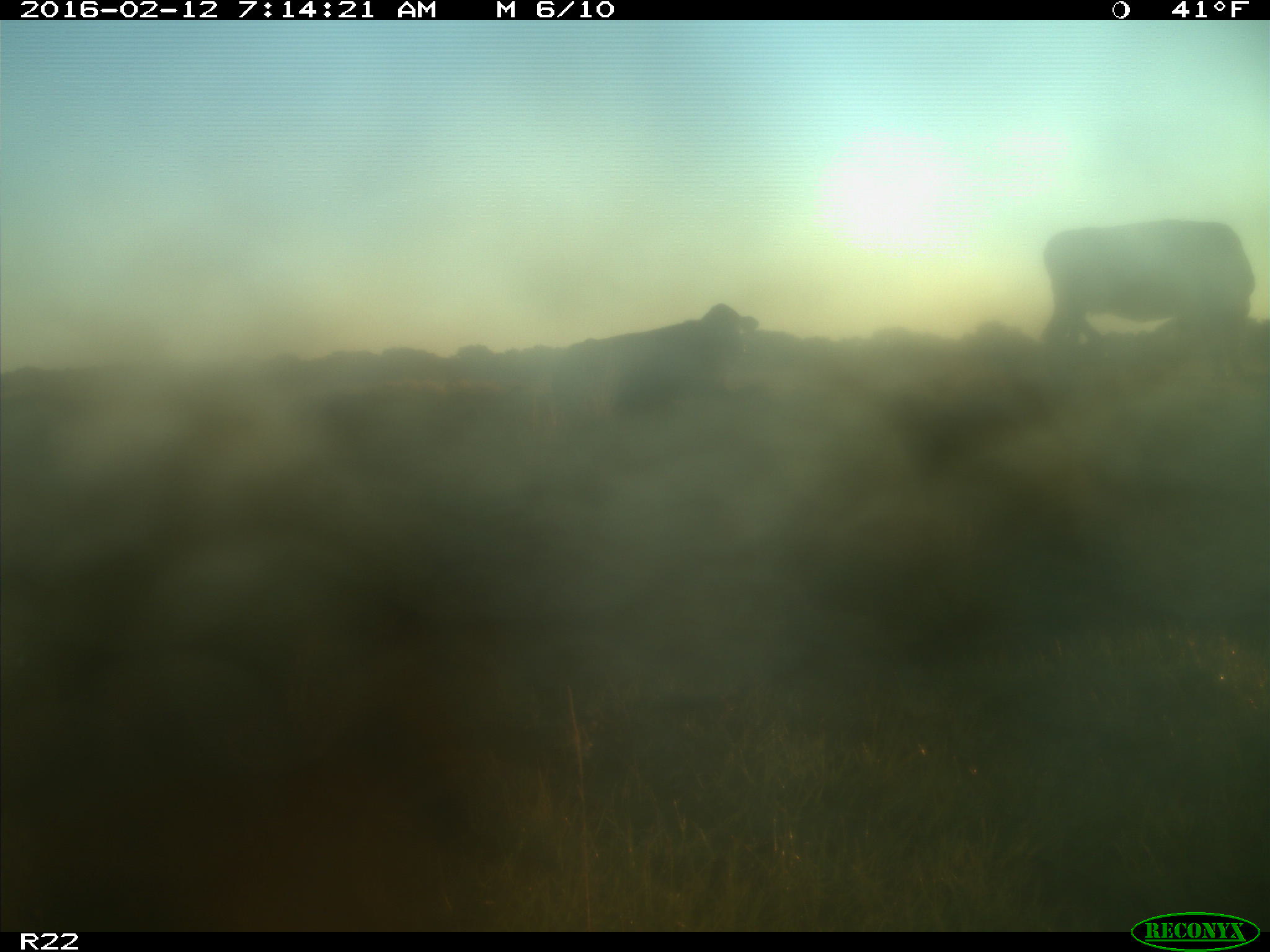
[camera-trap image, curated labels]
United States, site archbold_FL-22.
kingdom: Animalia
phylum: Chordata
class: Mammalia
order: Artiodactyla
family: Bovidae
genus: Bos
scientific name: Bos taurus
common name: domestic cow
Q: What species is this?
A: Bos taurus (domestic cow).